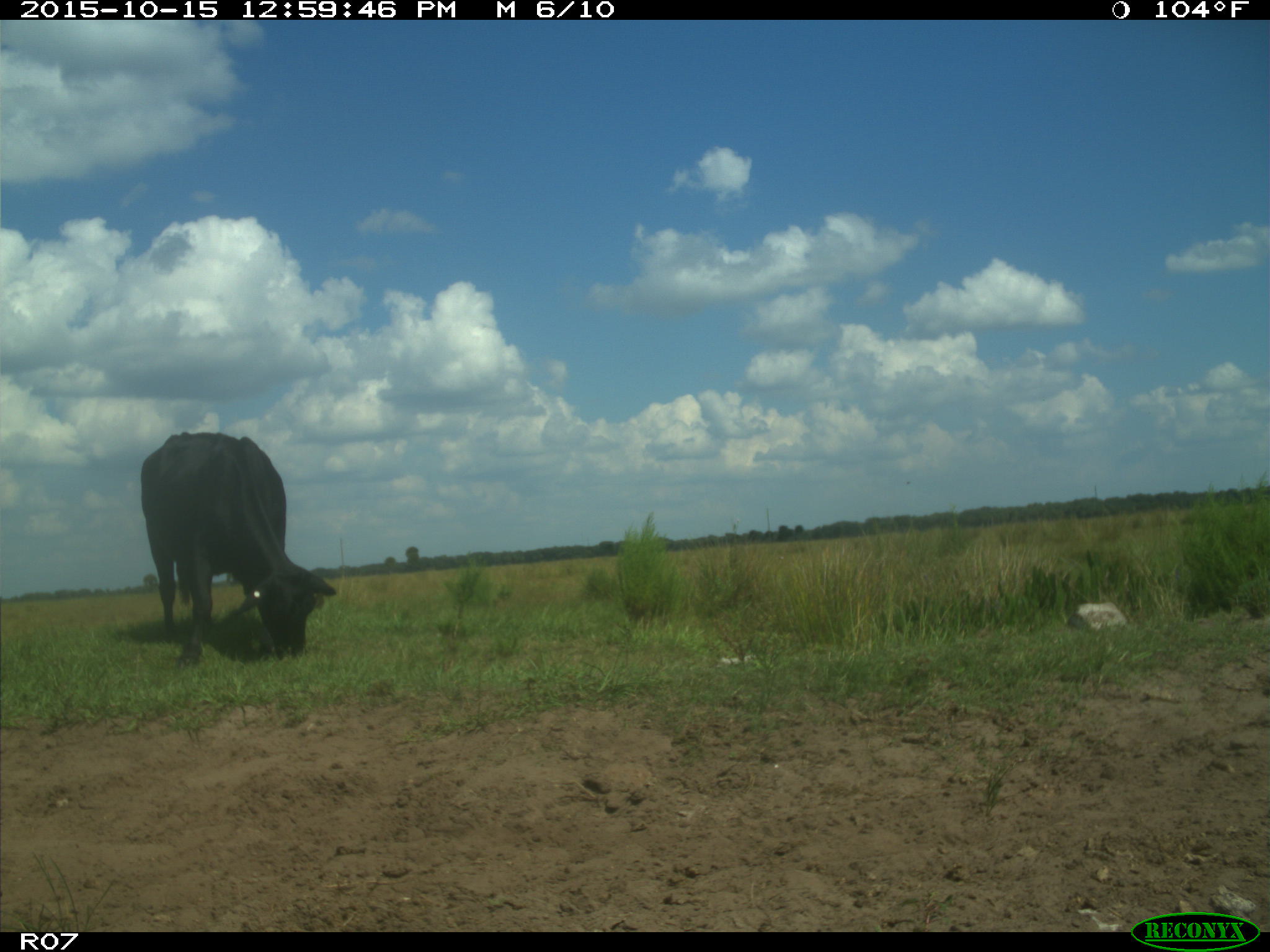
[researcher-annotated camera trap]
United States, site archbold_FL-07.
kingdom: Animalia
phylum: Chordata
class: Mammalia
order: Artiodactyla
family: Bovidae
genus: Bos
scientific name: Bos taurus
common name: domestic cow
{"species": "Bos taurus (domestic cow)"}